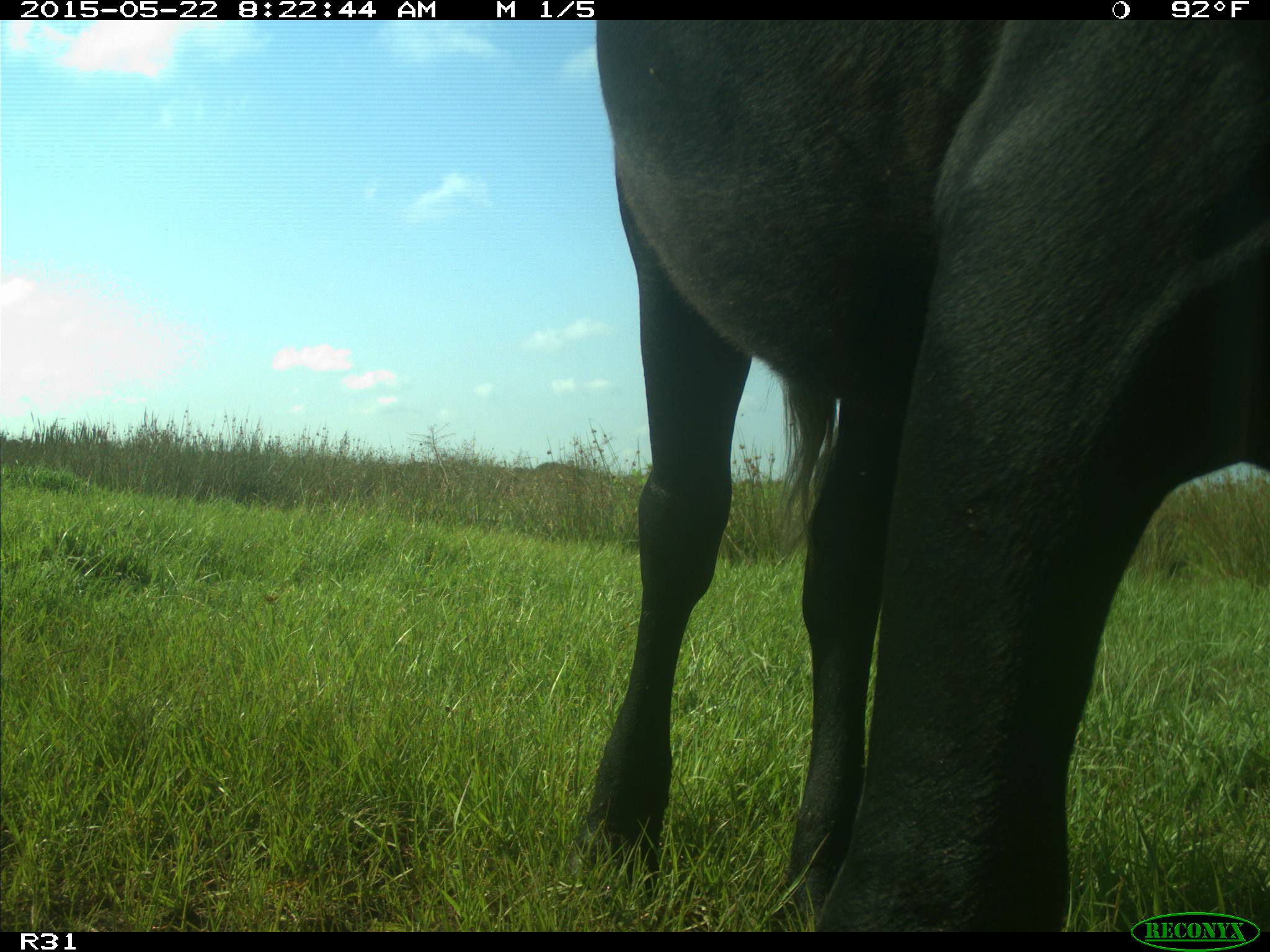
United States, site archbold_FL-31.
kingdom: Animalia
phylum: Chordata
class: Mammalia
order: Artiodactyla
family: Bovidae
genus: Bos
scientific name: Bos taurus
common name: domestic cow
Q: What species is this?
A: Bos taurus (domestic cow).